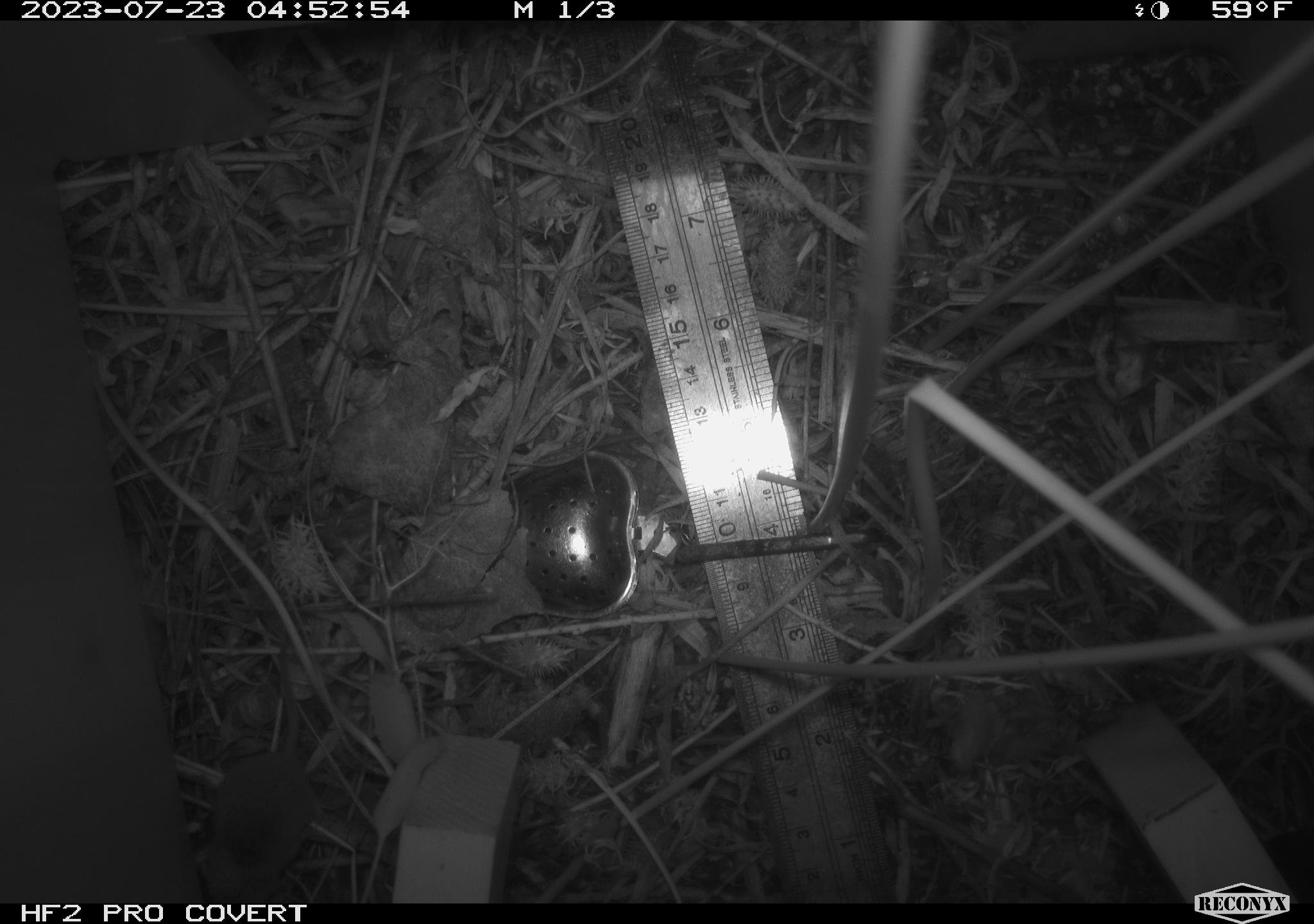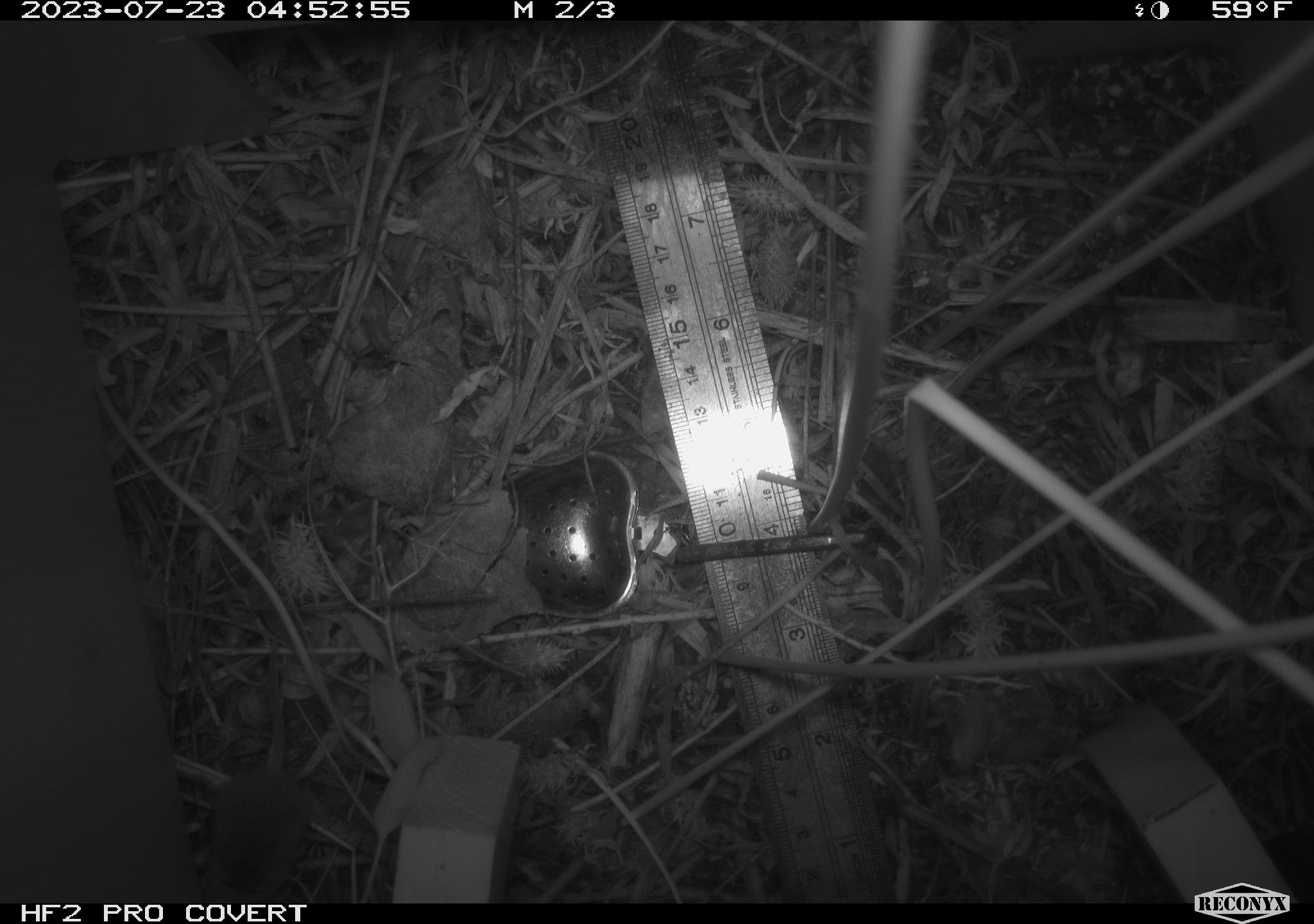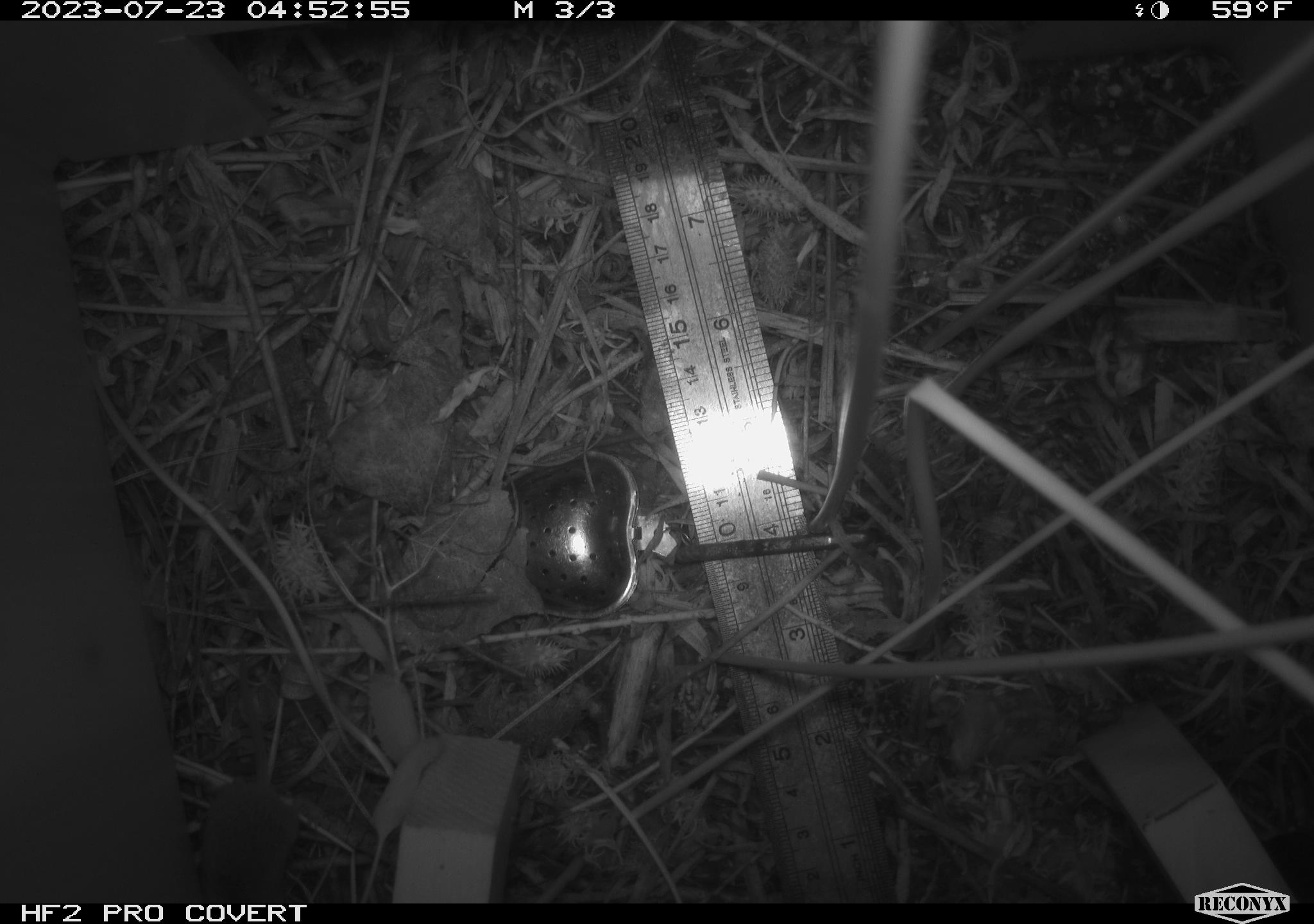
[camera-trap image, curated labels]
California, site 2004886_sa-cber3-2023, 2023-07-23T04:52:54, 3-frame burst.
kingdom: Animalia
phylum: Chordata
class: Mammalia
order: Eulipotyphla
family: Soricidae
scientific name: Soricidae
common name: shrews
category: soricidae family